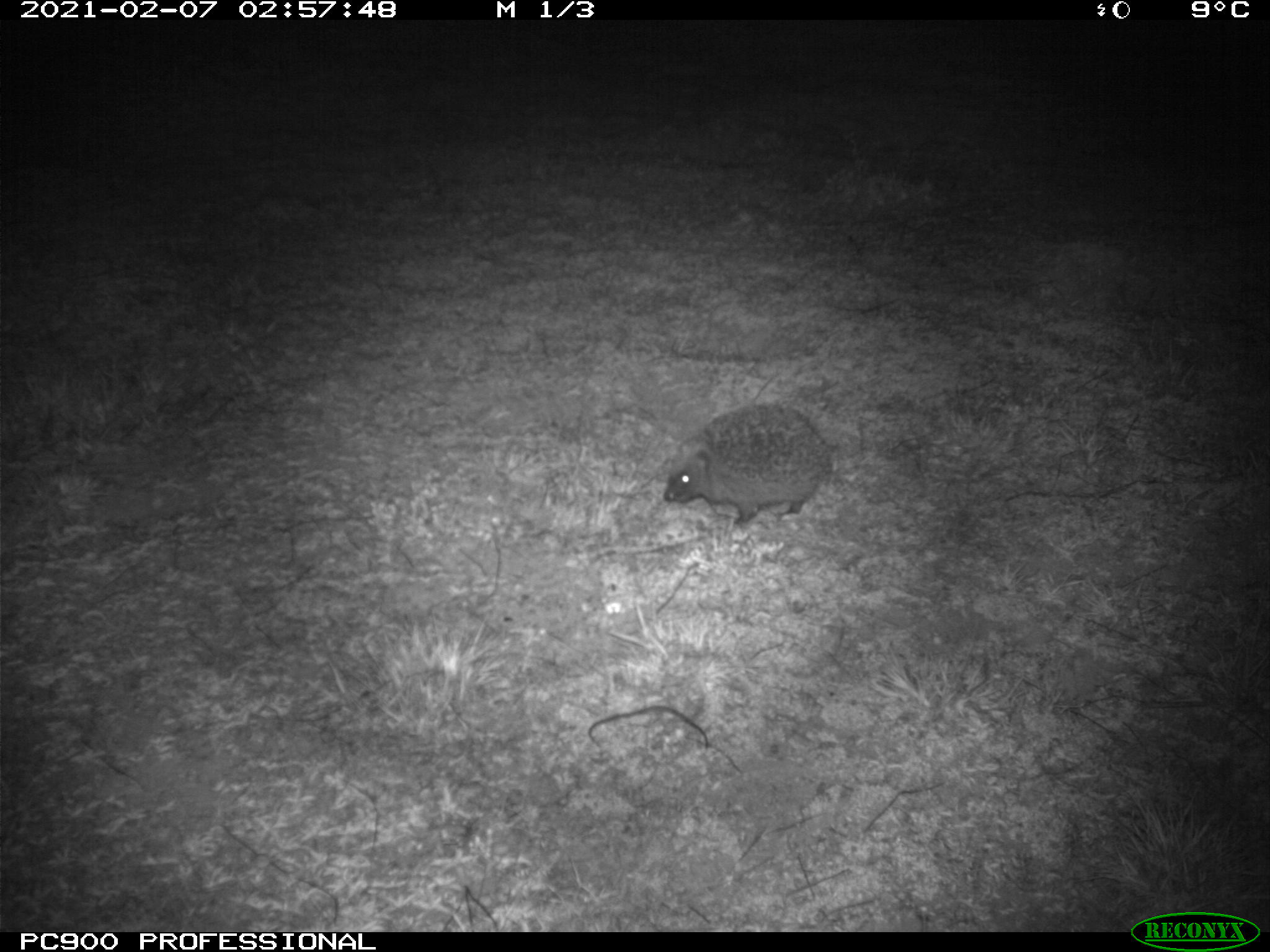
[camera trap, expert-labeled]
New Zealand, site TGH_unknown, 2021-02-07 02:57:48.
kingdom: Animalia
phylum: Chordata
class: Mammalia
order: Eulipotyphla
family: Erinaceidae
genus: Erinaceus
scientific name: Erinaceus europaeus europaeus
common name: european hedgehog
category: hedgehog